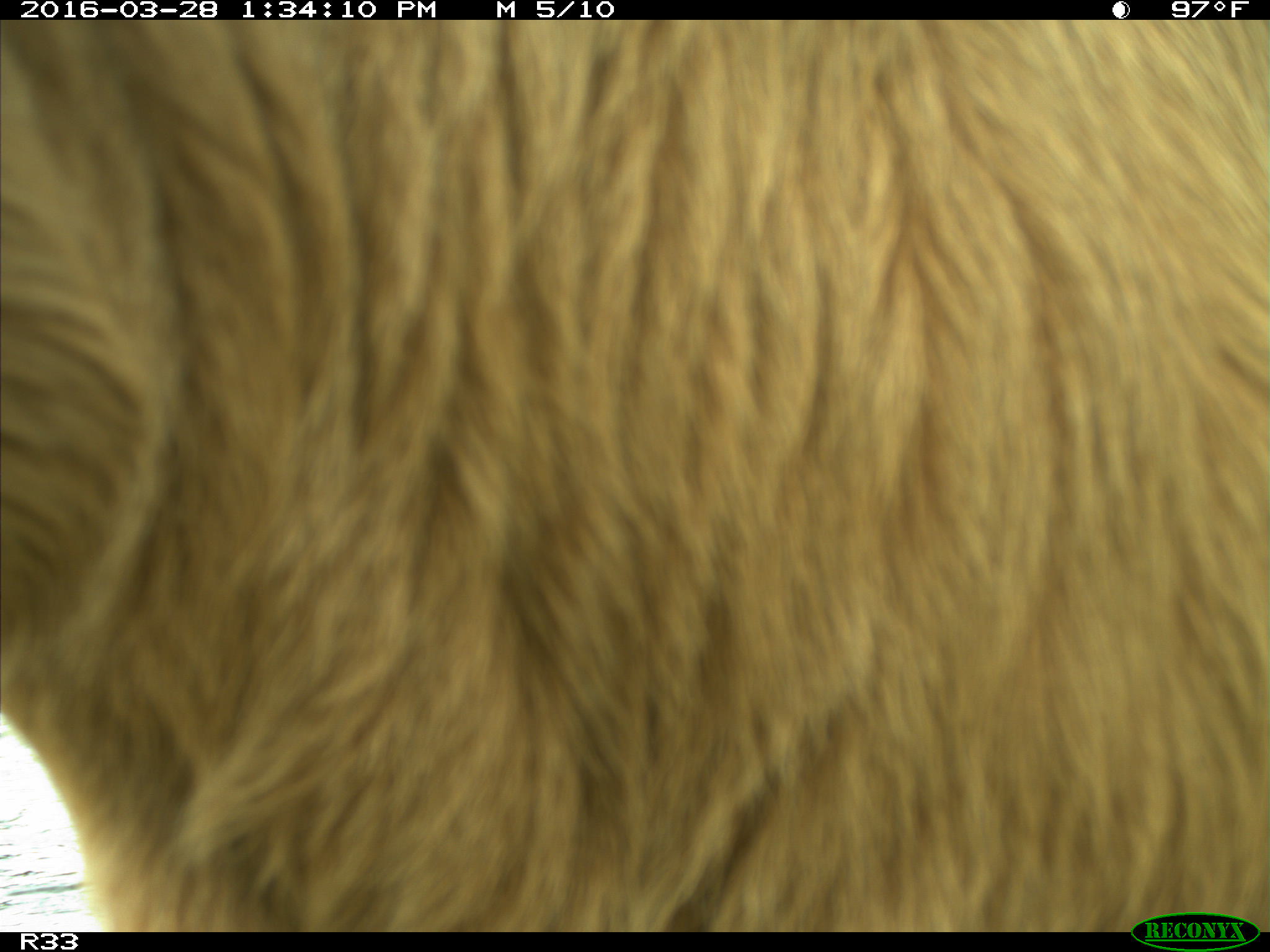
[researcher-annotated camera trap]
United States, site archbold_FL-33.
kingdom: Animalia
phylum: Chordata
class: Mammalia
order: Artiodactyla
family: Bovidae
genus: Bos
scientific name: Bos taurus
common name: domestic cow